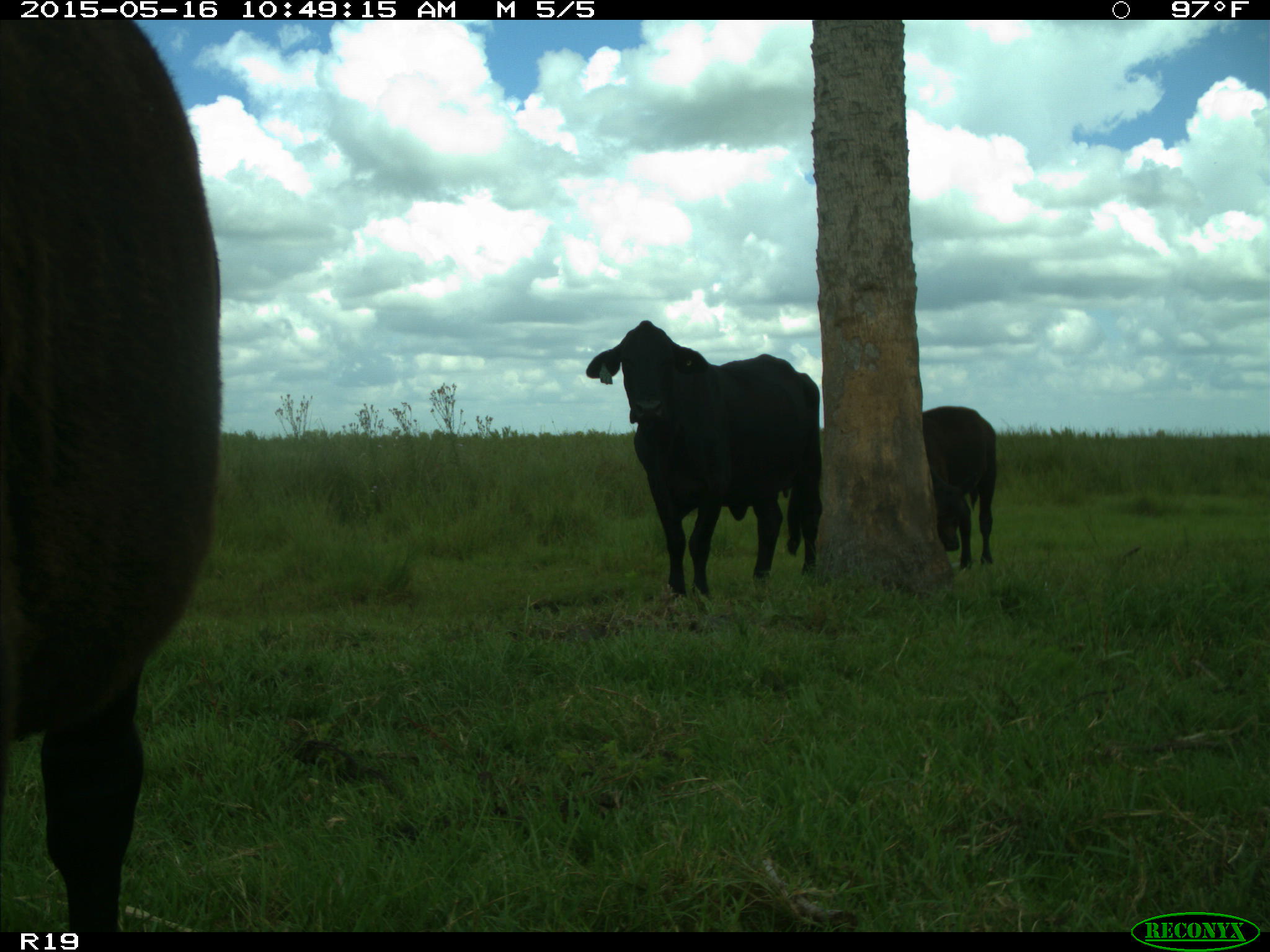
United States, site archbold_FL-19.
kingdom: Animalia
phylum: Chordata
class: Mammalia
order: Artiodactyla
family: Bovidae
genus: Bos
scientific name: Bos taurus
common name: domestic cow